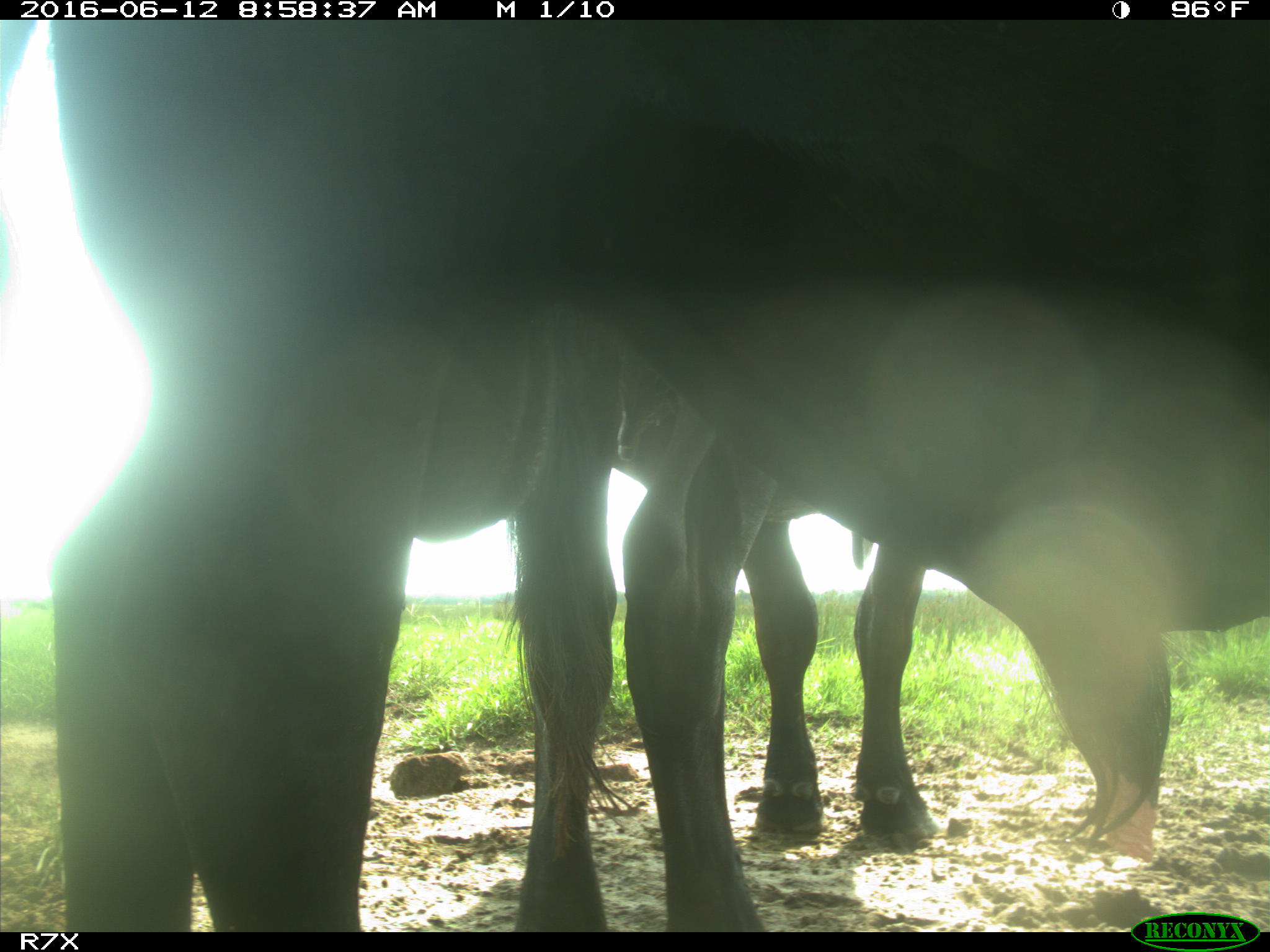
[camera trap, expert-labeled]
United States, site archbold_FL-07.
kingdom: Animalia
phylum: Chordata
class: Mammalia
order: Artiodactyla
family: Bovidae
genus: Bos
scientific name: Bos taurus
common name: domestic cow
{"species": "Bos taurus (domestic cow)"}